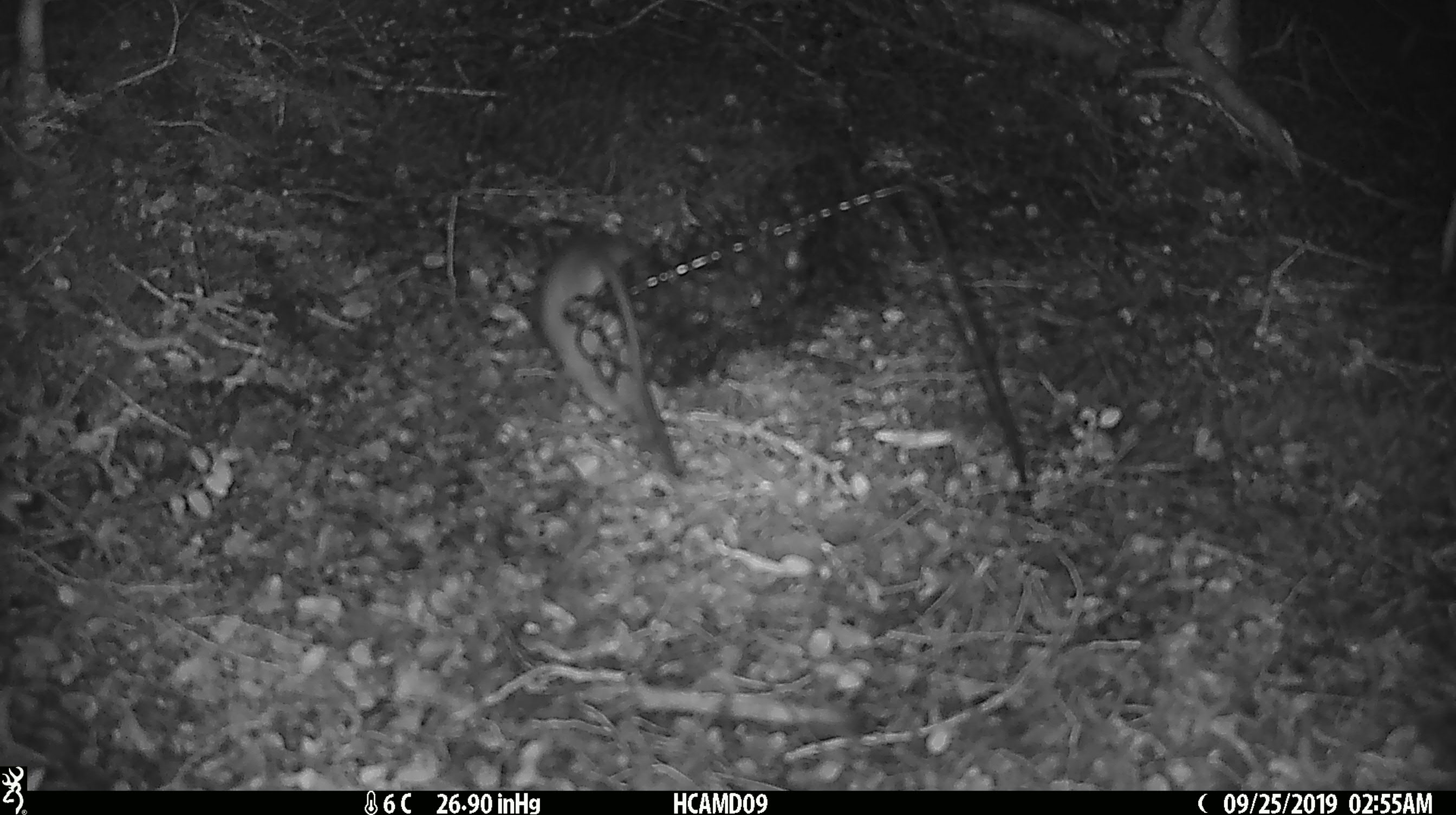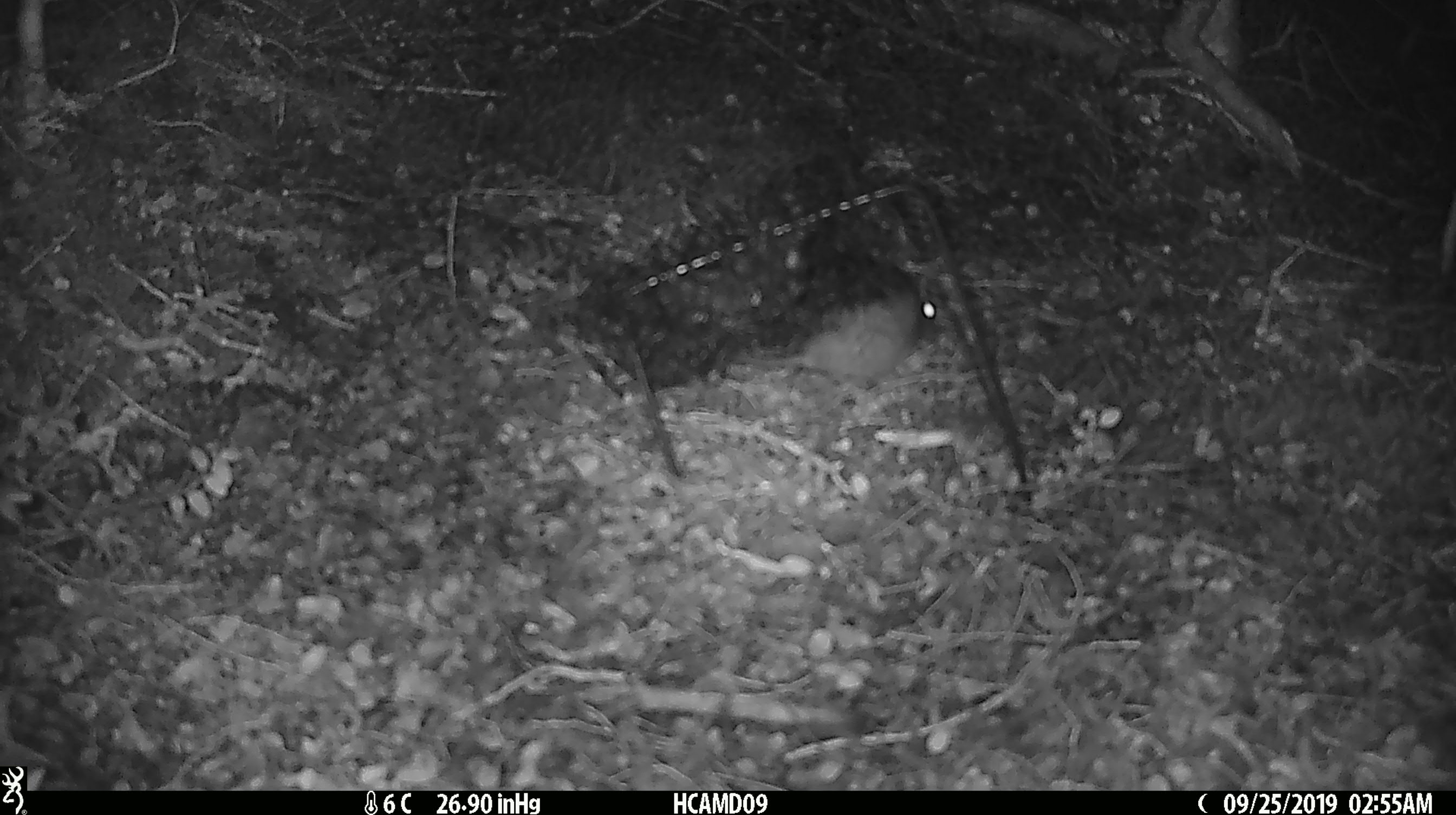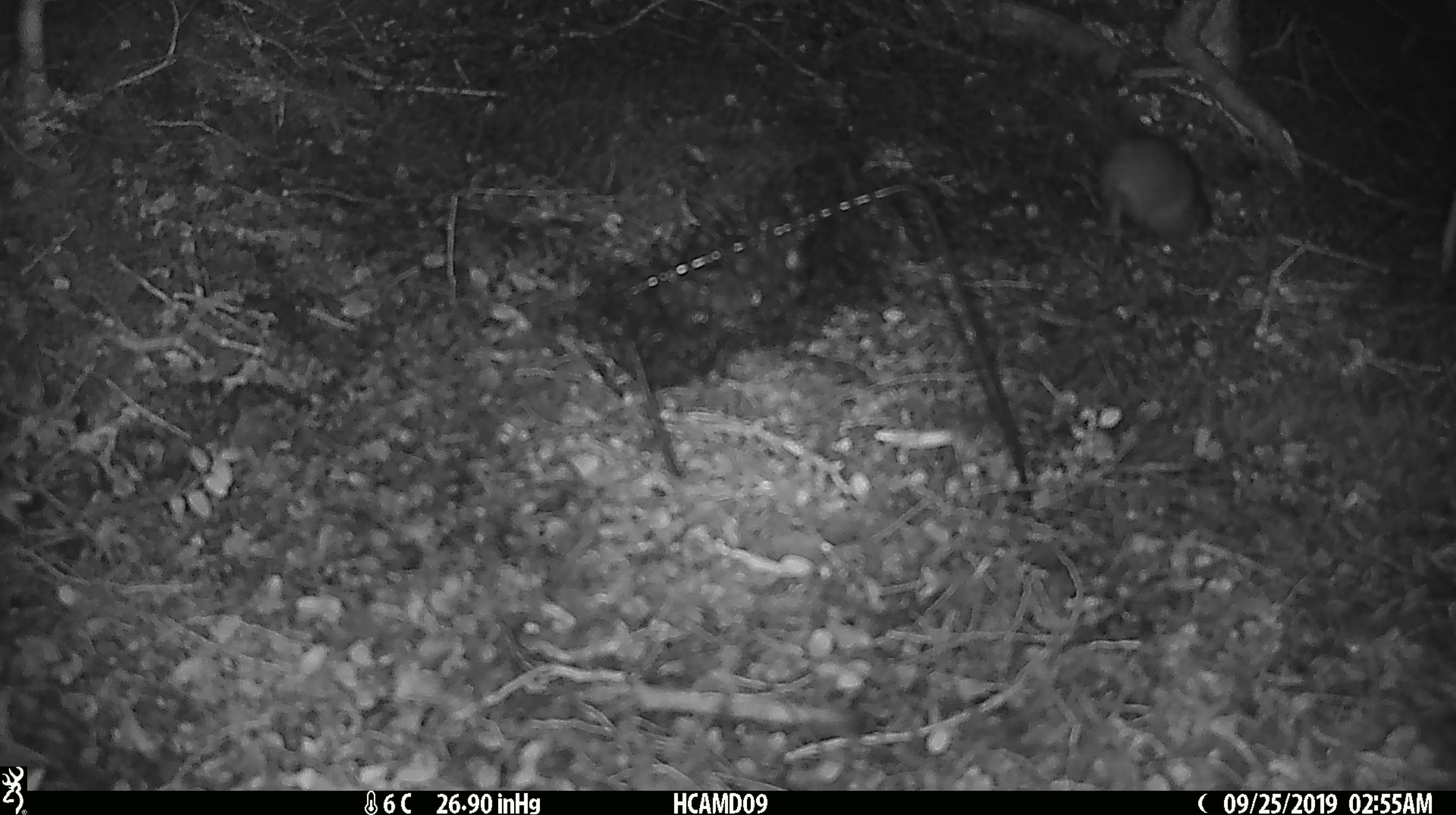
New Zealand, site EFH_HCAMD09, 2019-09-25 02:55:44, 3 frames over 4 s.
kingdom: Animalia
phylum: Chordata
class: Mammalia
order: Rodentia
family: Muridae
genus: Rattus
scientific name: Rattus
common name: rat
Rat (Rattus).